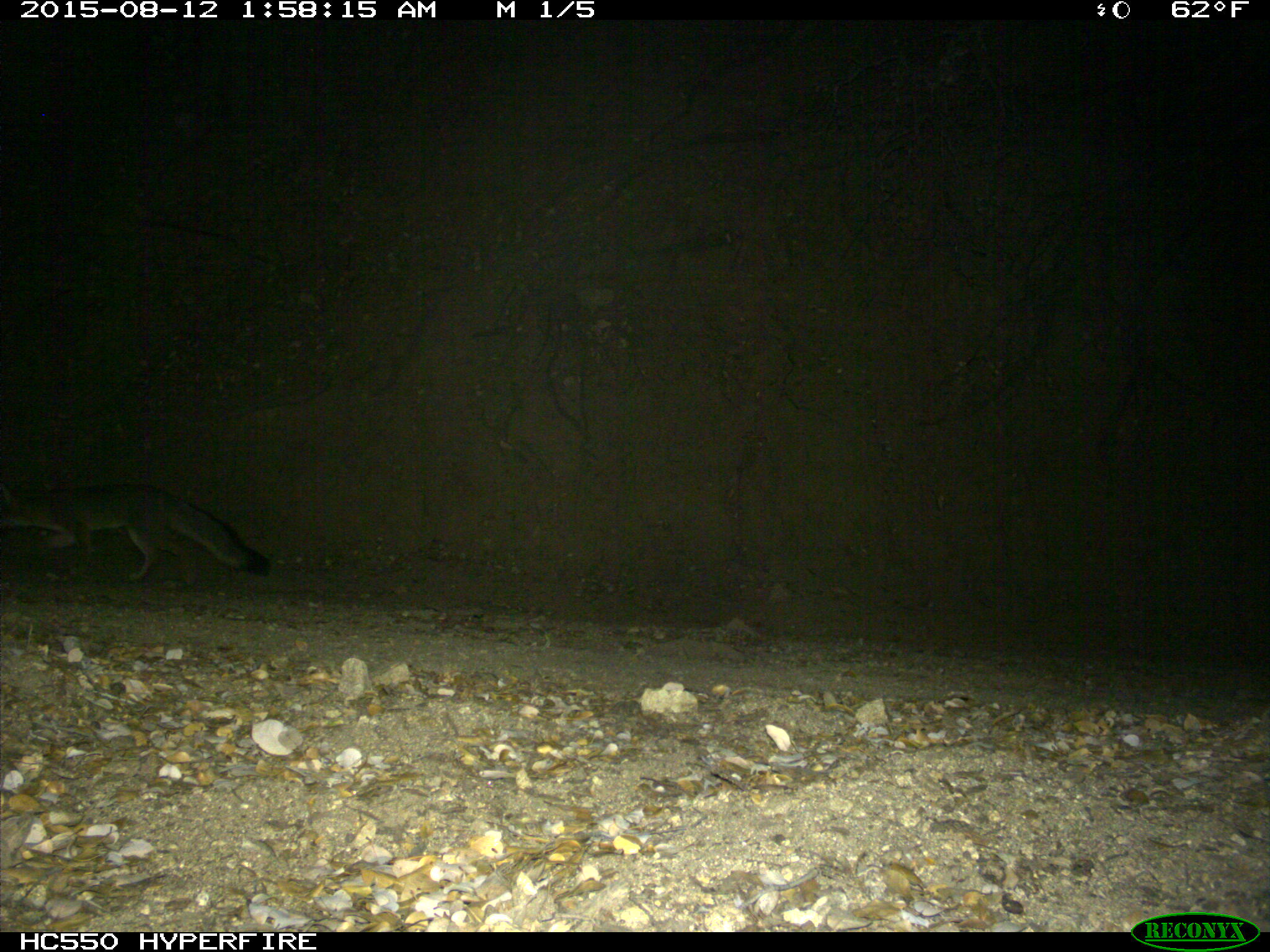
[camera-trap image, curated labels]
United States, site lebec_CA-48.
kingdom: Animalia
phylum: Chordata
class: Mammalia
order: Carnivora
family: Canidae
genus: Urocyon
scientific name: Urocyon cinereoargenteus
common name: gray fox